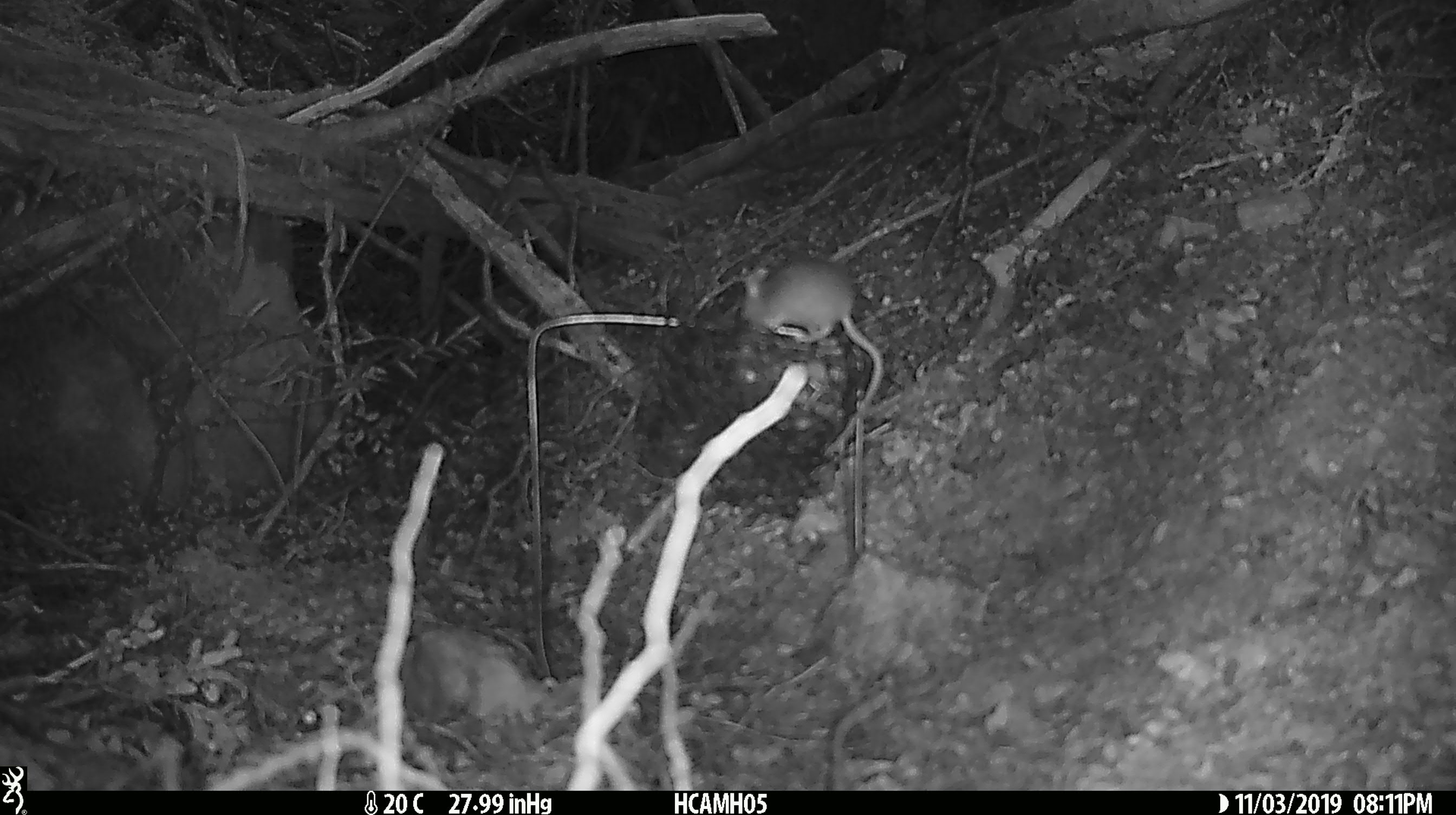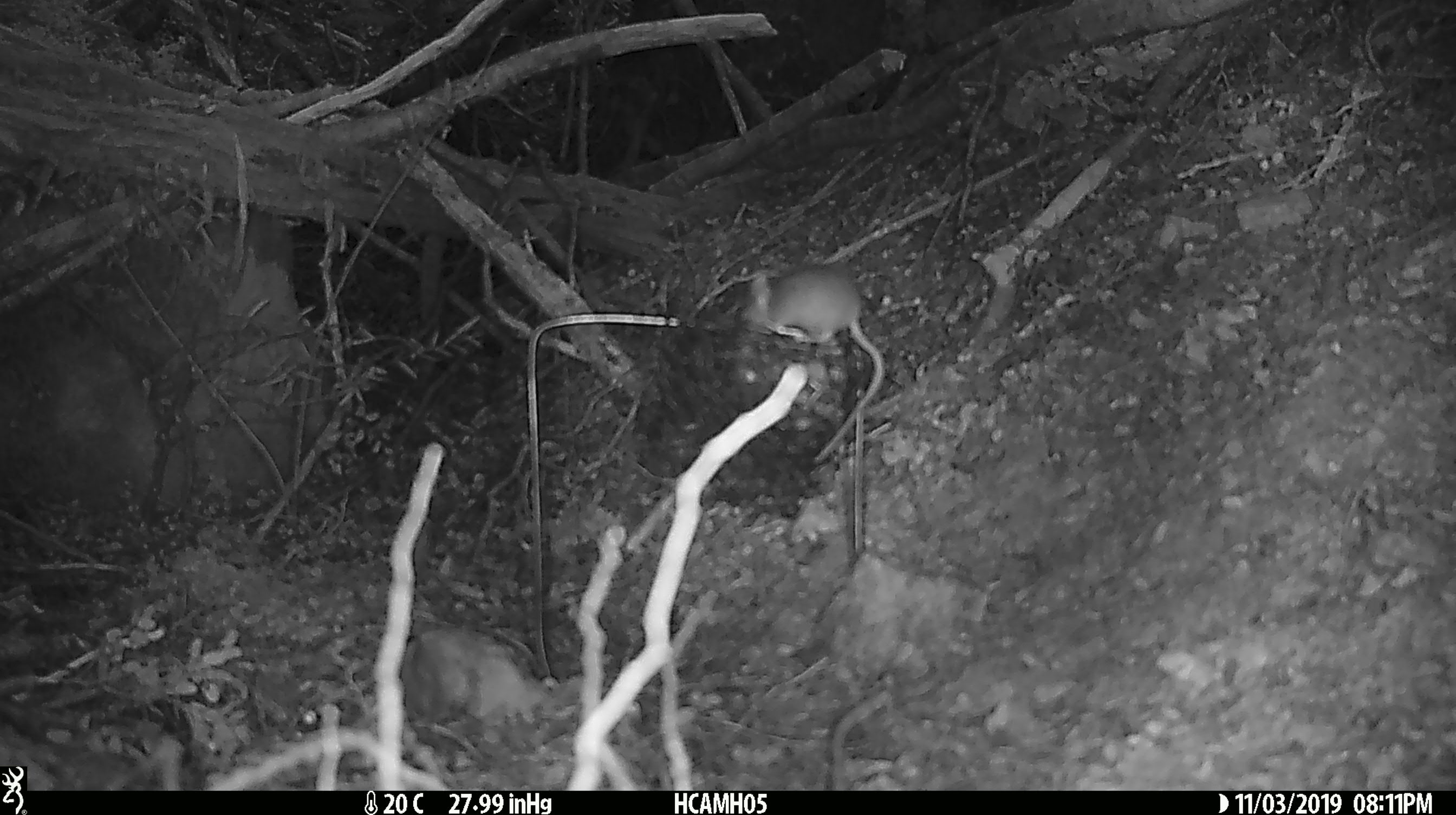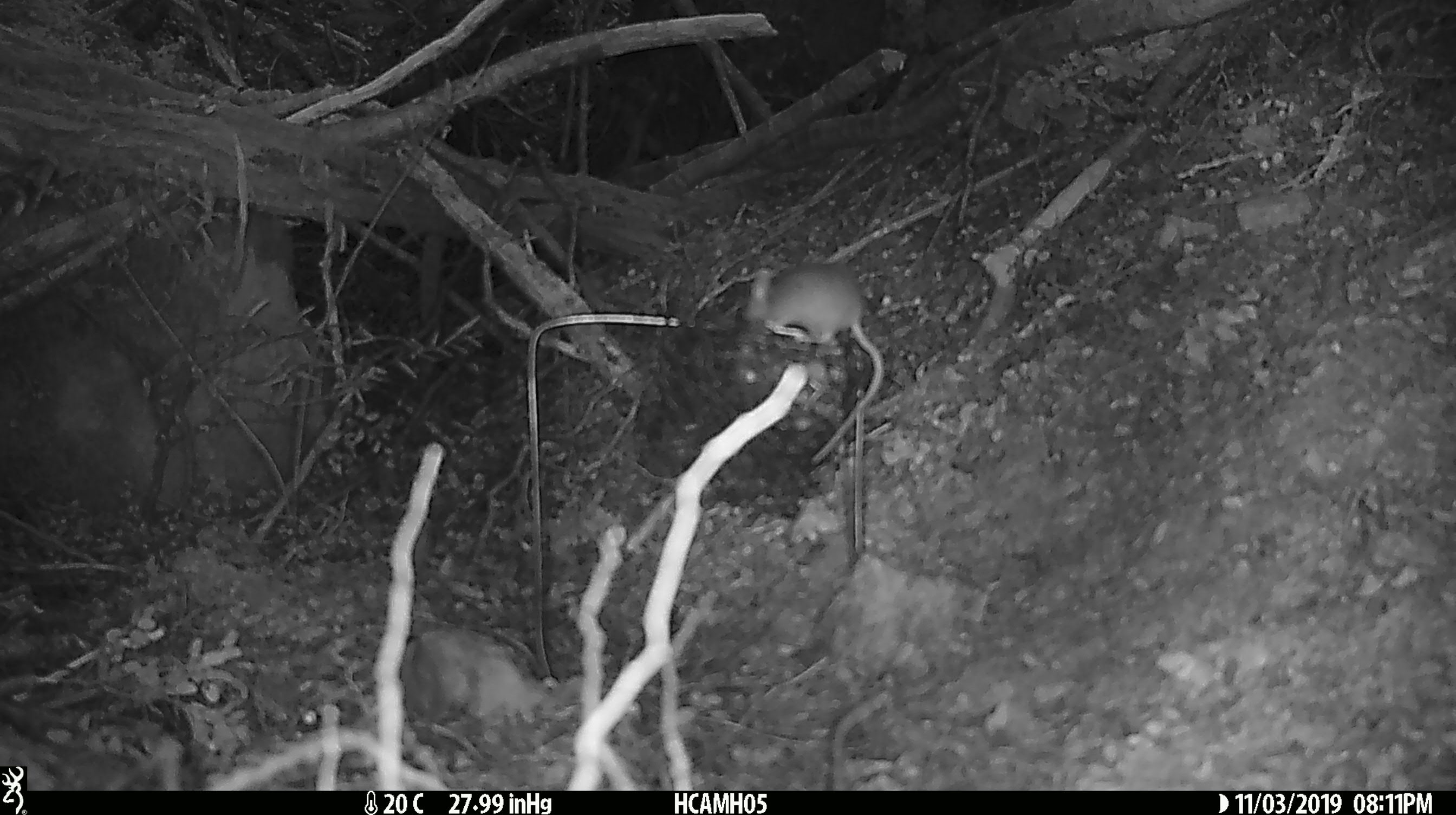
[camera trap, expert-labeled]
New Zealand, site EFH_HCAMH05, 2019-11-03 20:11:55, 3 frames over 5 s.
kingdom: Animalia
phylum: Chordata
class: Mammalia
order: Rodentia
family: Muridae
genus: Mus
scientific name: Mus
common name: mouse